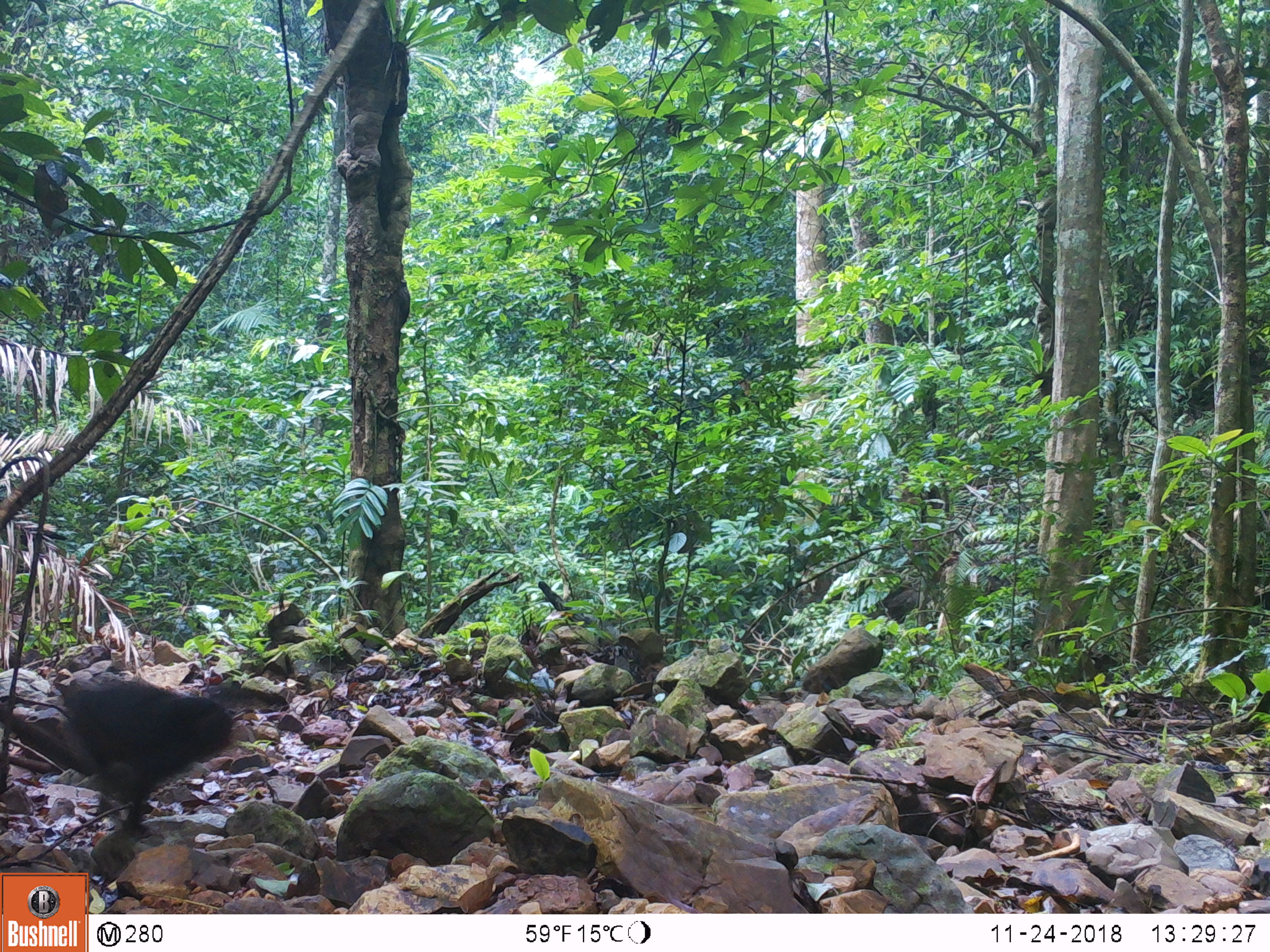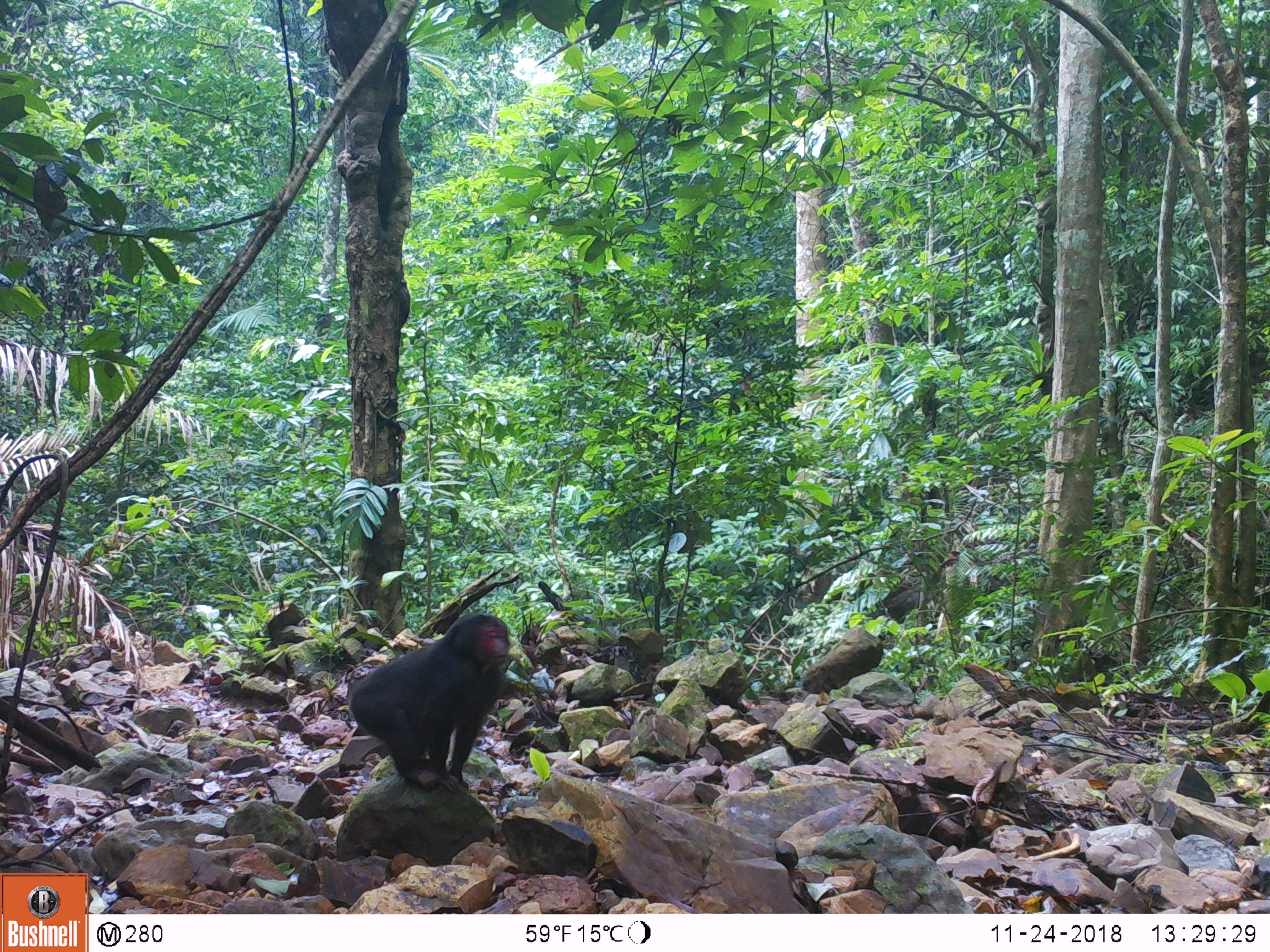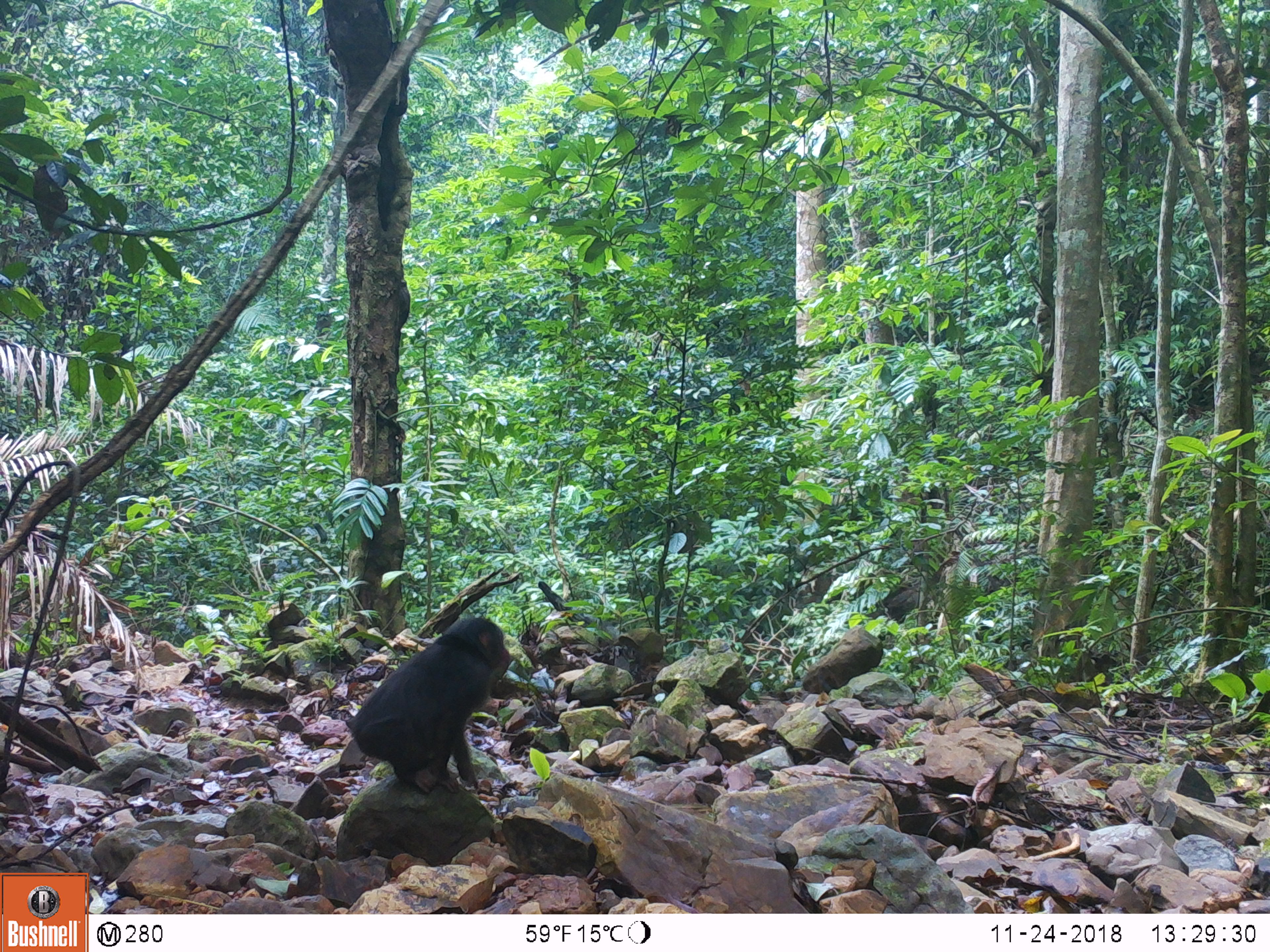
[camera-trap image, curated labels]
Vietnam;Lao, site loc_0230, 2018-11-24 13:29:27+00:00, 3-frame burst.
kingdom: Animalia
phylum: Chordata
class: Mammalia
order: Primates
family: Cercopithecidae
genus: Macaca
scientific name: Macaca arctoides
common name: stump-tailed macaque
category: stump tailed macaque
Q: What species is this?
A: Stump tailed macaque (stump-tailed macaque) (Macaca arctoides).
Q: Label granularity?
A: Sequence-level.